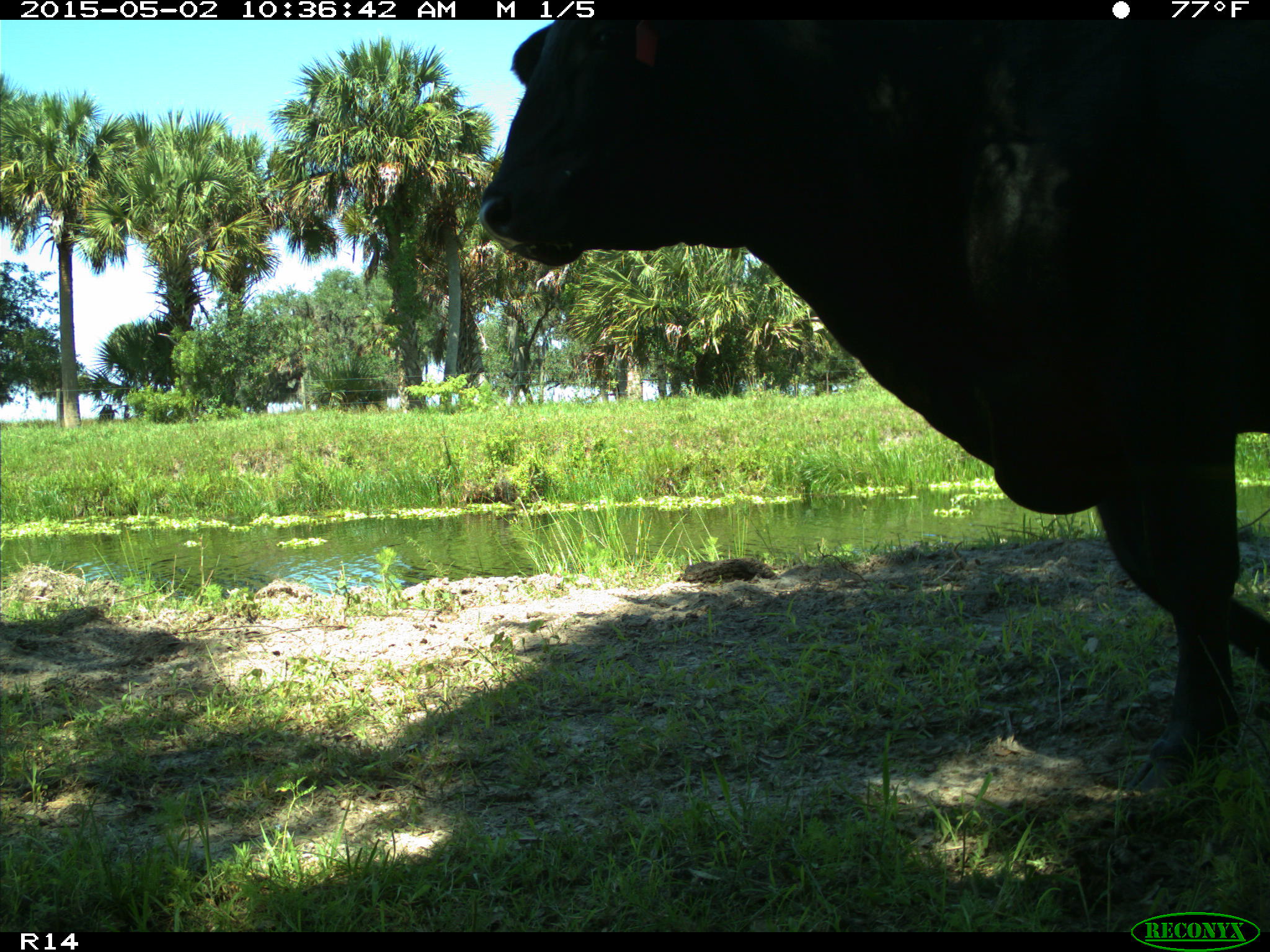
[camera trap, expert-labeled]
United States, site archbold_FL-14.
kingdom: Animalia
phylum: Chordata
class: Mammalia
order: Artiodactyla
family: Bovidae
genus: Bos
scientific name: Bos taurus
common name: domestic cow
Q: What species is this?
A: Bos taurus (domestic cow).